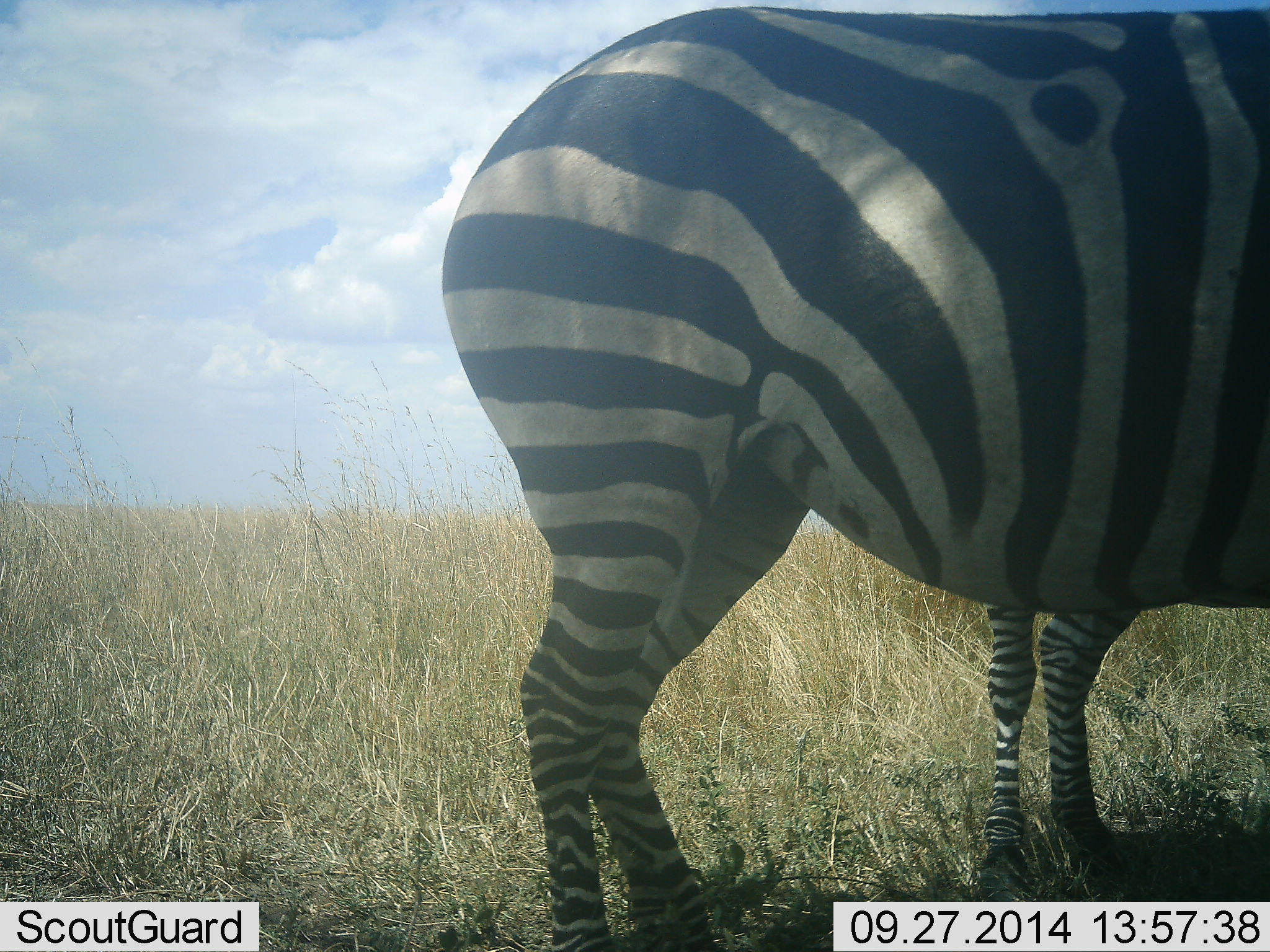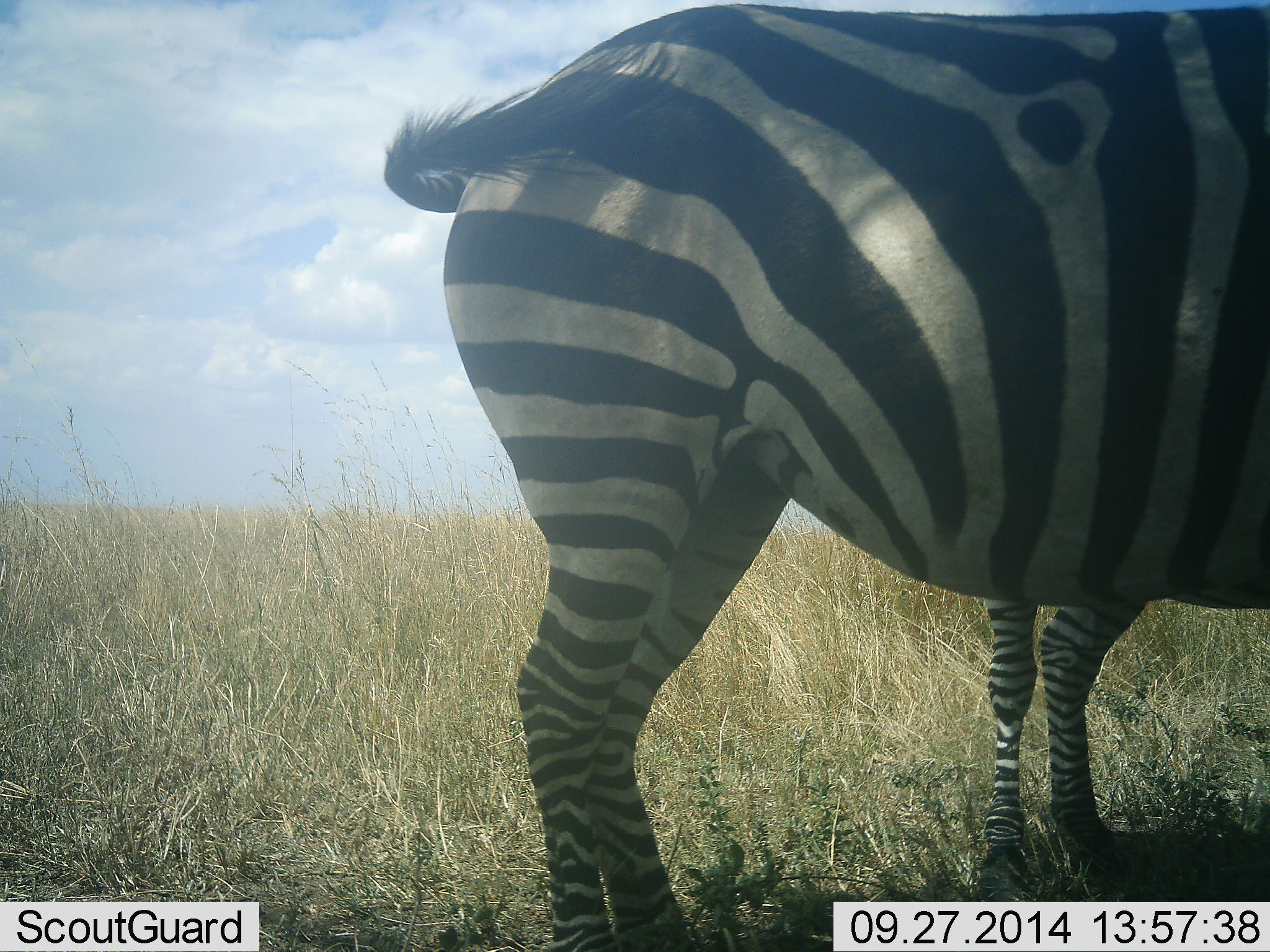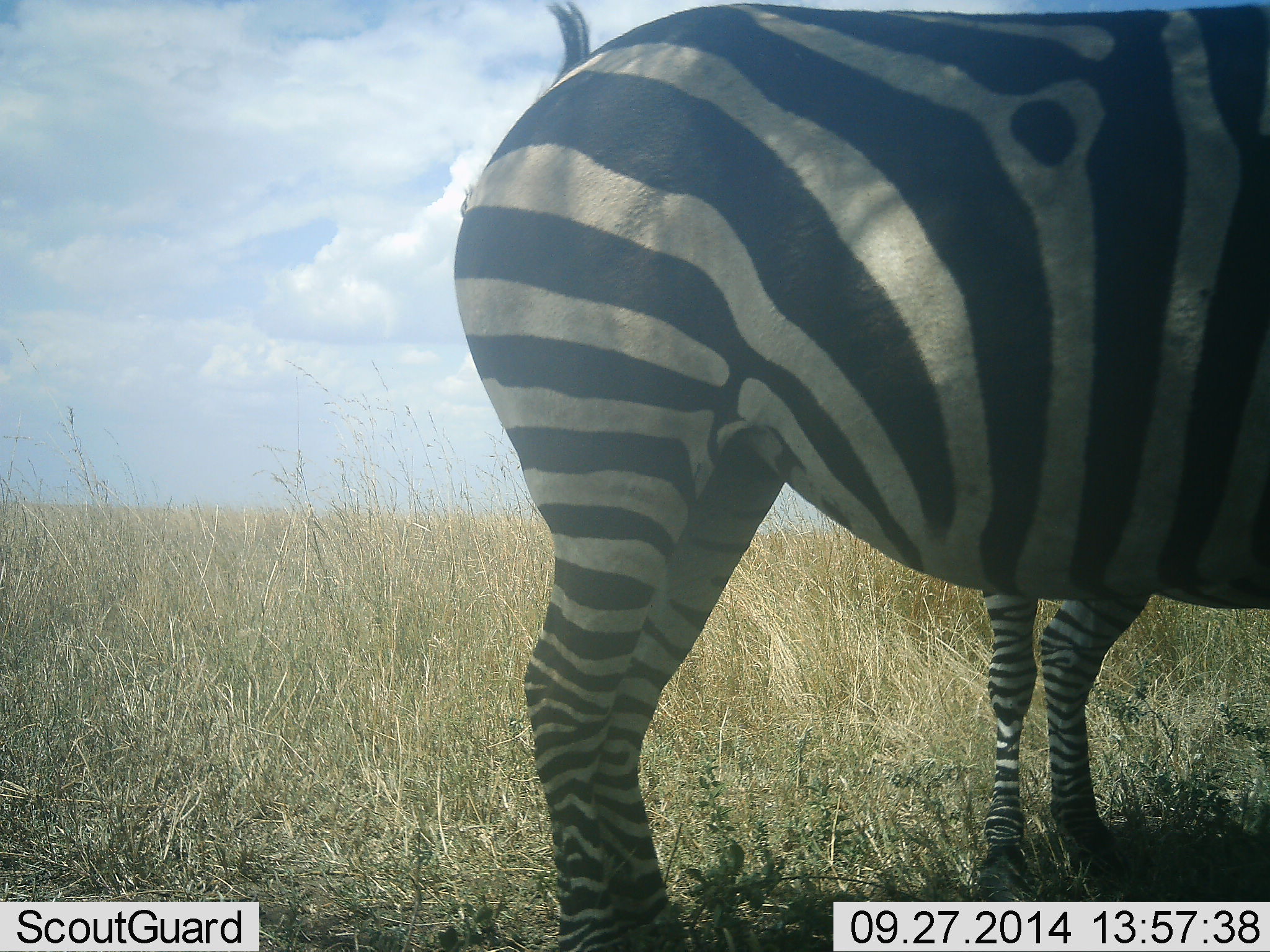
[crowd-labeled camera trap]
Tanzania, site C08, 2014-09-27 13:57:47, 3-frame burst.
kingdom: Animalia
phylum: Chordata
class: Mammalia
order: Perissodactyla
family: Equidae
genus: Equus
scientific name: Equus quagga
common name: plains zebra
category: zebra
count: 2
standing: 100%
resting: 0%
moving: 0%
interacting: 0%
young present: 20%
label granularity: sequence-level